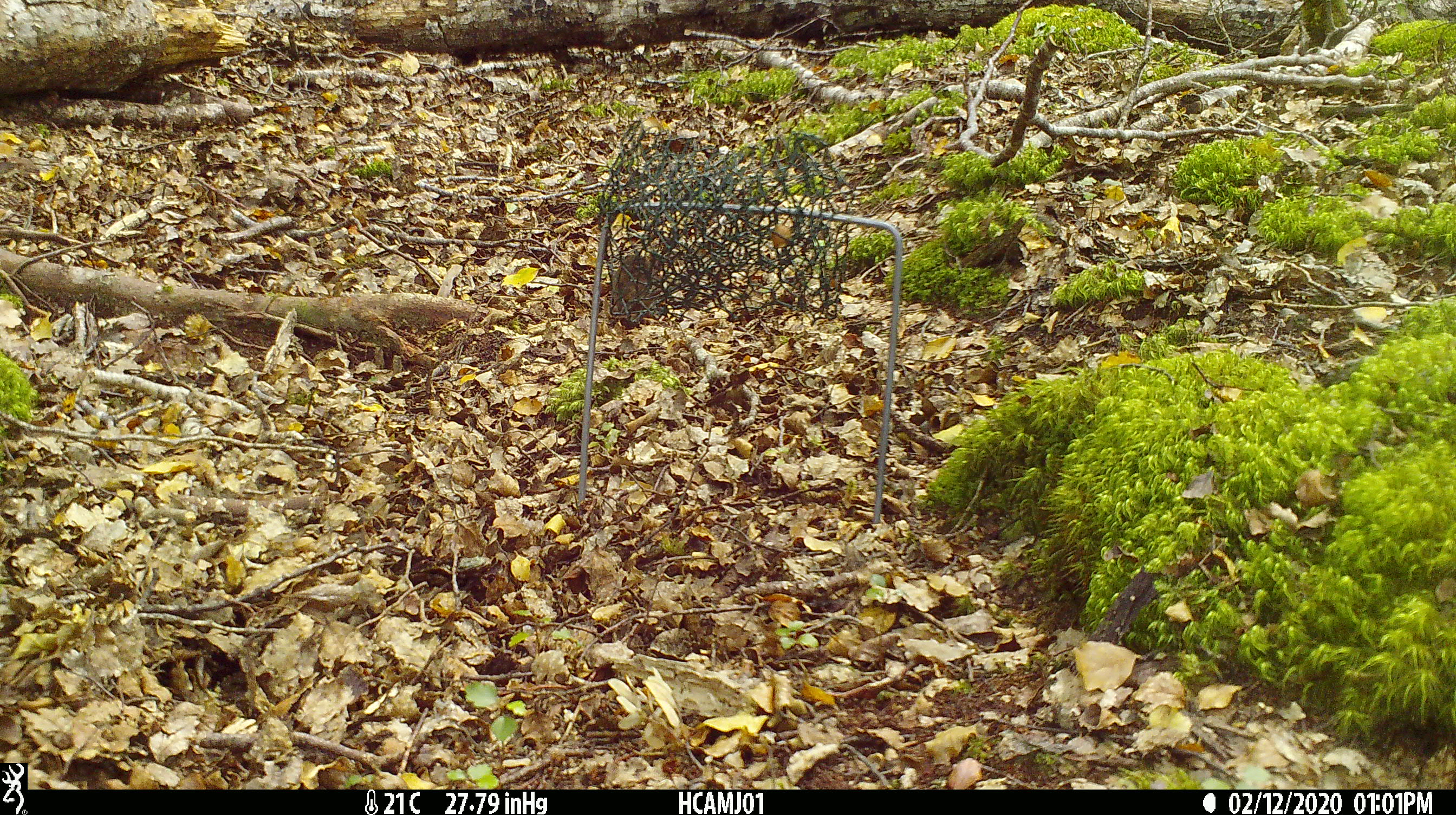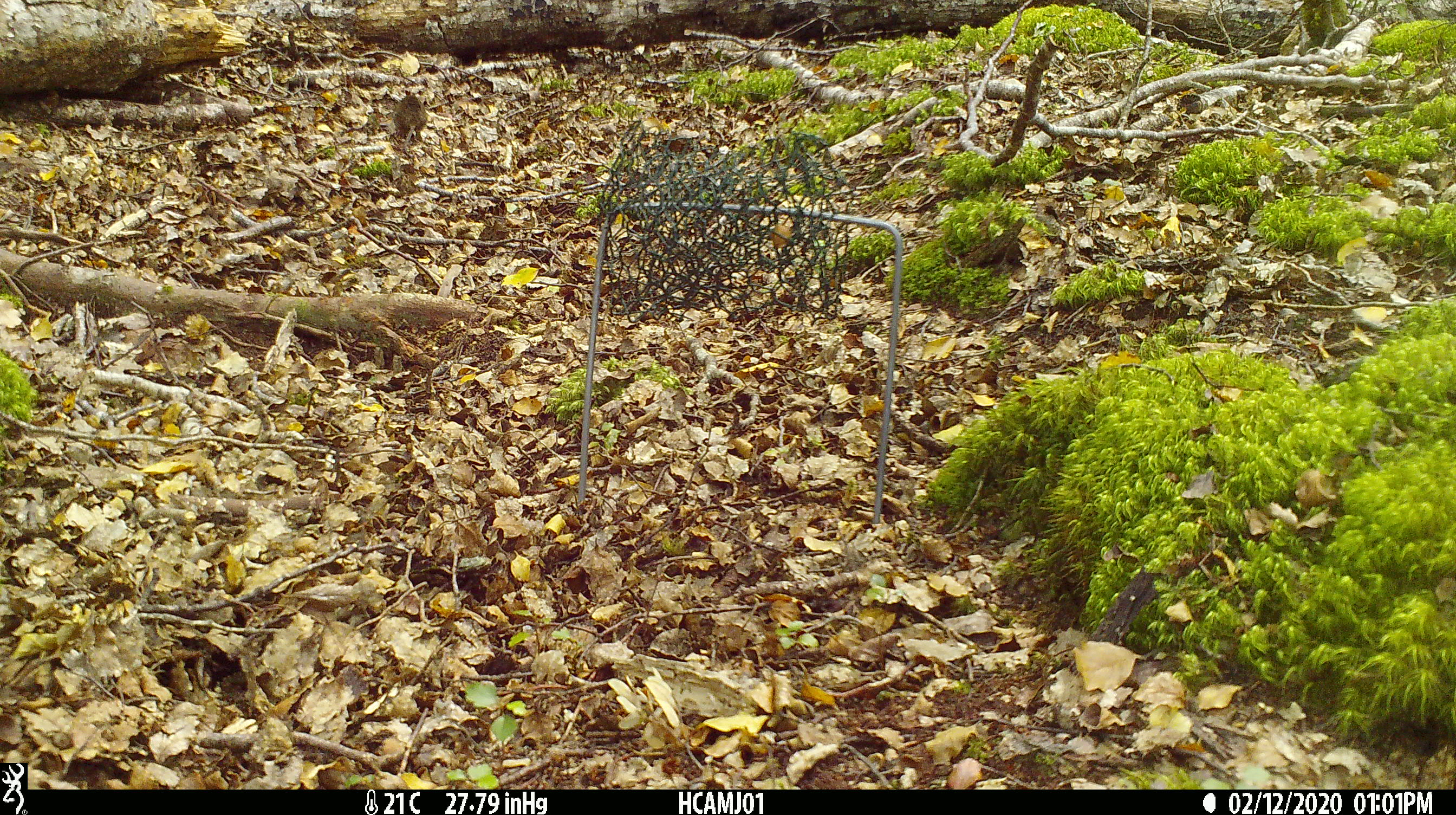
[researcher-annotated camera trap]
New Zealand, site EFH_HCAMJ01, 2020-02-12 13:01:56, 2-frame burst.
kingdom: Animalia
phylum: Chordata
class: Mammalia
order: Rodentia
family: Muridae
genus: Mus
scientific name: Mus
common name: mouse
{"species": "mouse (Mus)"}